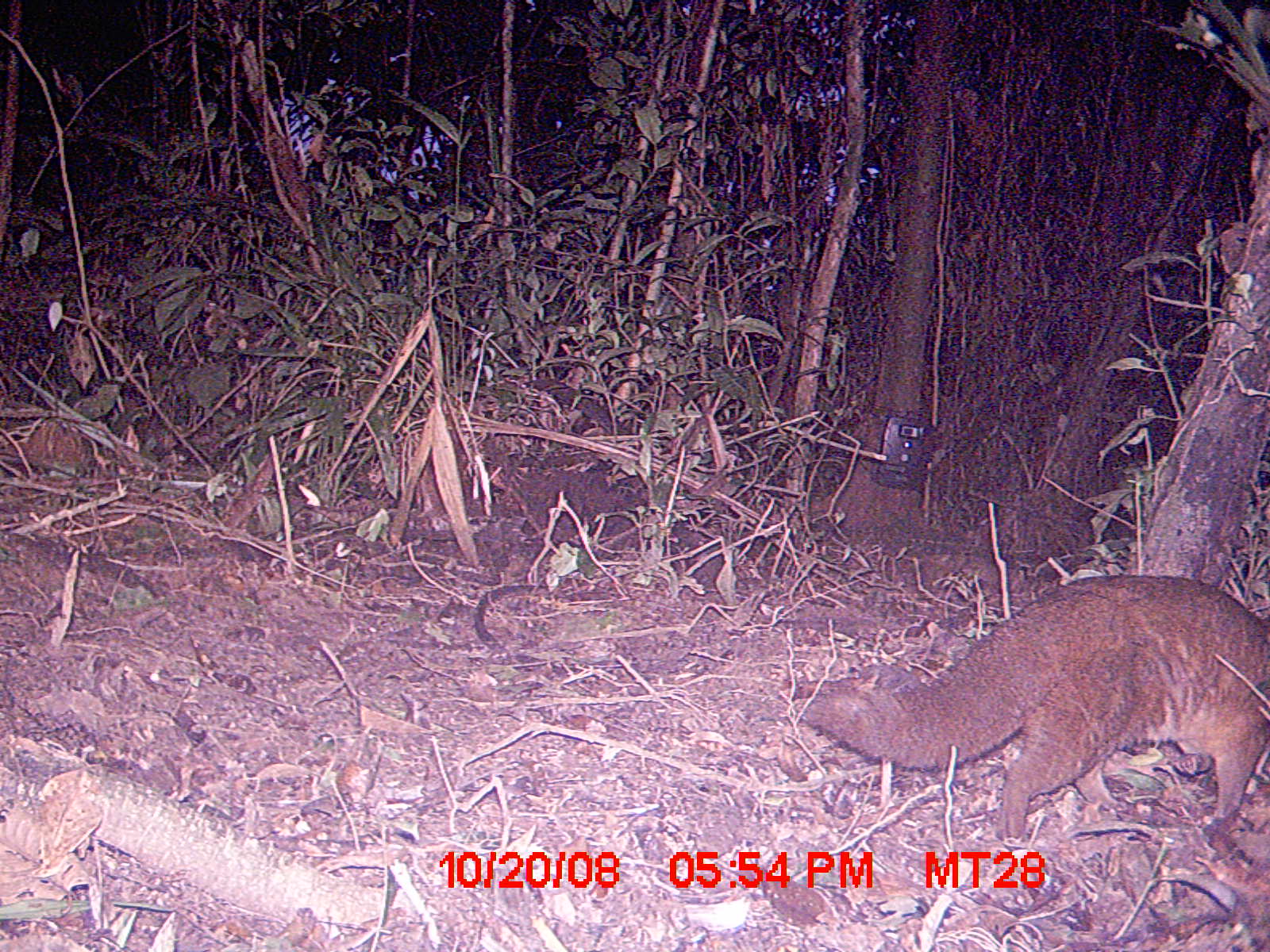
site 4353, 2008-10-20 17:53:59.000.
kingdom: Animalia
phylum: Chordata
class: Aves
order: Cuculiformes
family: Cuculidae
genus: Coua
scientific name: Coua serriana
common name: red-breasted coua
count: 3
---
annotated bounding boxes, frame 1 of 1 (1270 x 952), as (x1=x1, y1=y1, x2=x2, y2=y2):
coua serriana: (x1=790, y1=574, x2=1270, y2=848)